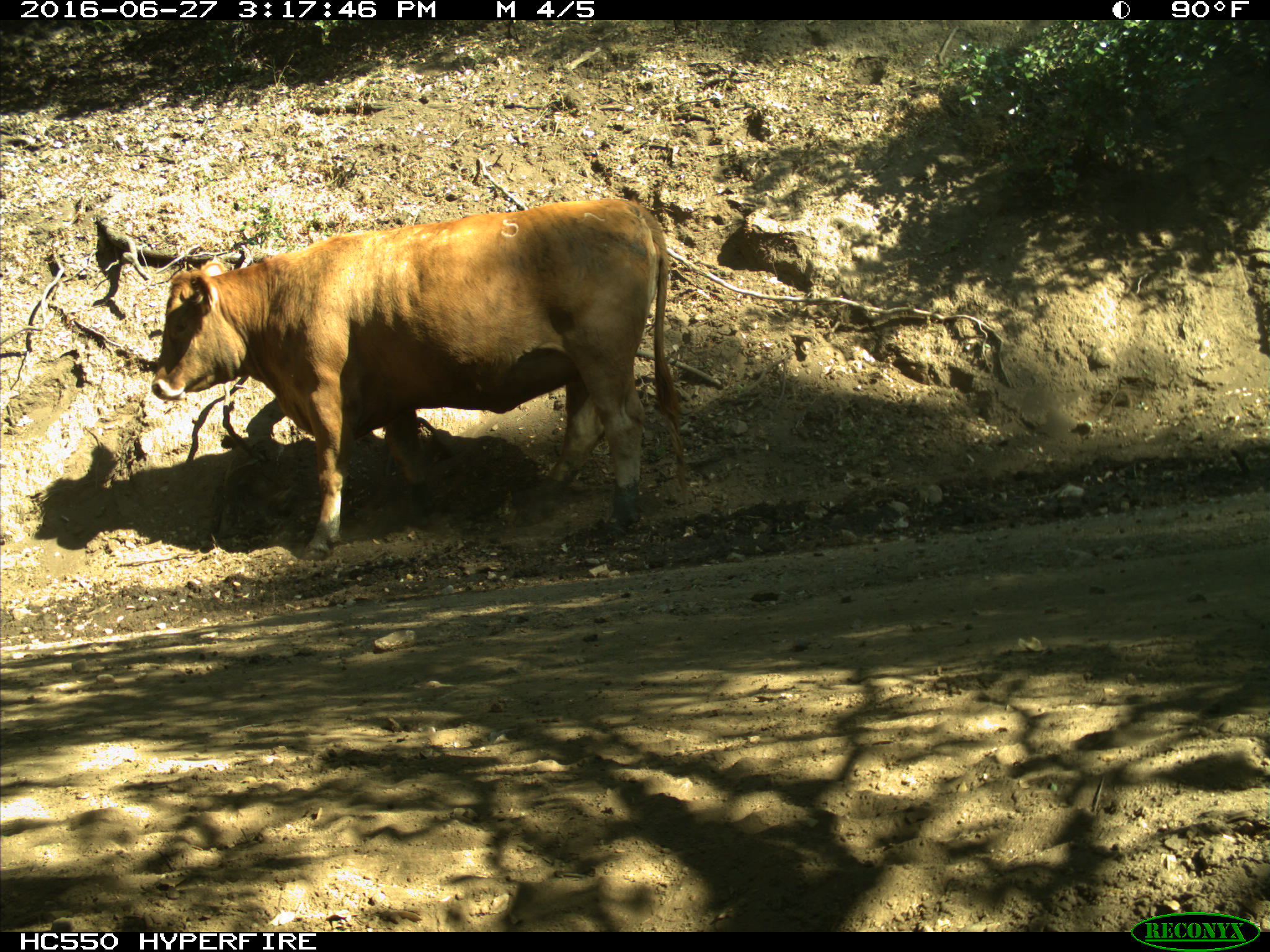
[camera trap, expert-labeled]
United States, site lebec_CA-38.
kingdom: Animalia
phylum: Chordata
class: Mammalia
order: Artiodactyla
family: Bovidae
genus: Bos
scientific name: Bos taurus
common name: domestic cow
Bos taurus (domestic cow).